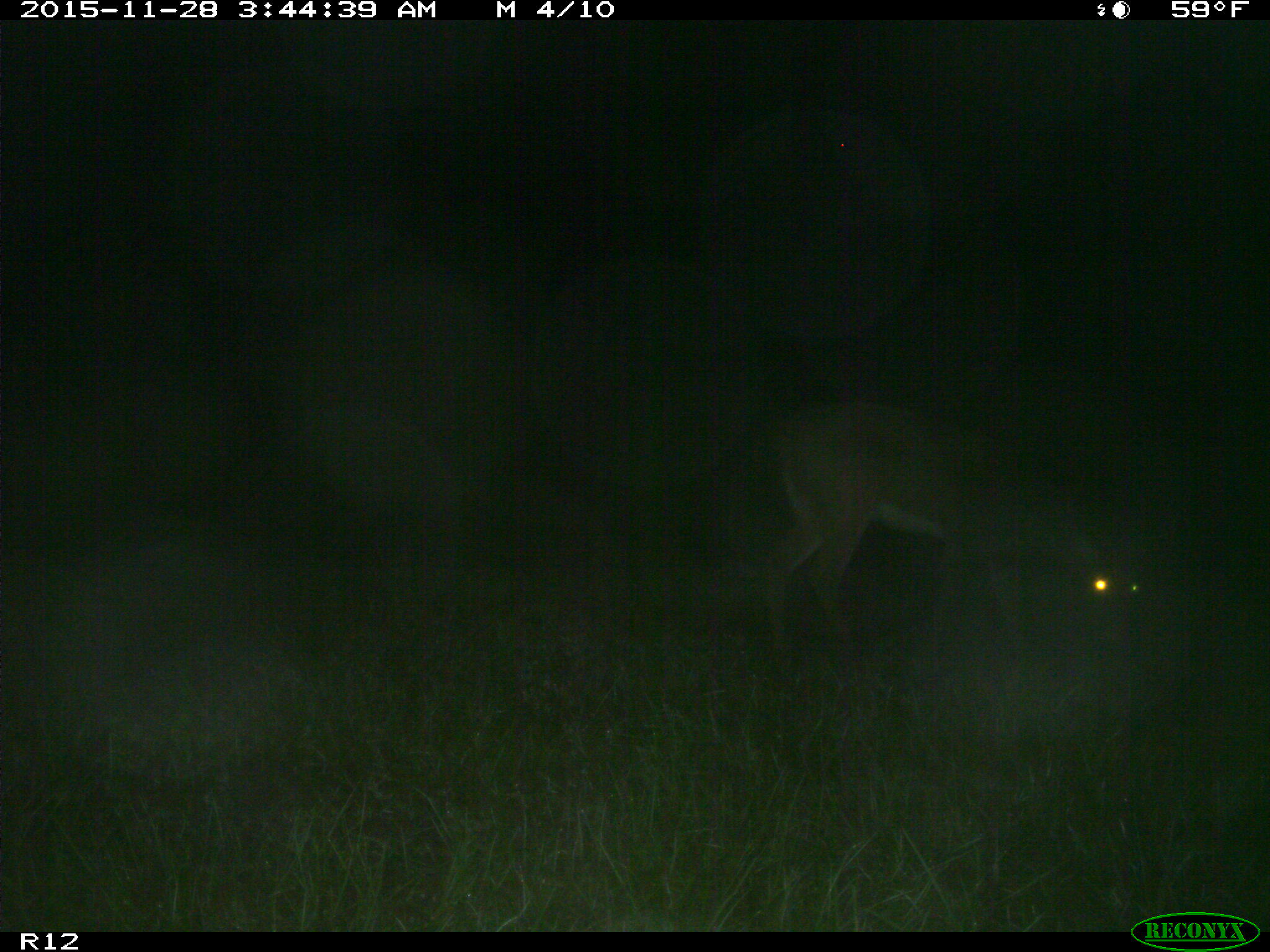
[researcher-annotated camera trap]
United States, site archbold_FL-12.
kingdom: Animalia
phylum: Chordata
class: Mammalia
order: Artiodactyla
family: Cervidae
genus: Odocoileus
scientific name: Odocoileus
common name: deer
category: unidentified deer